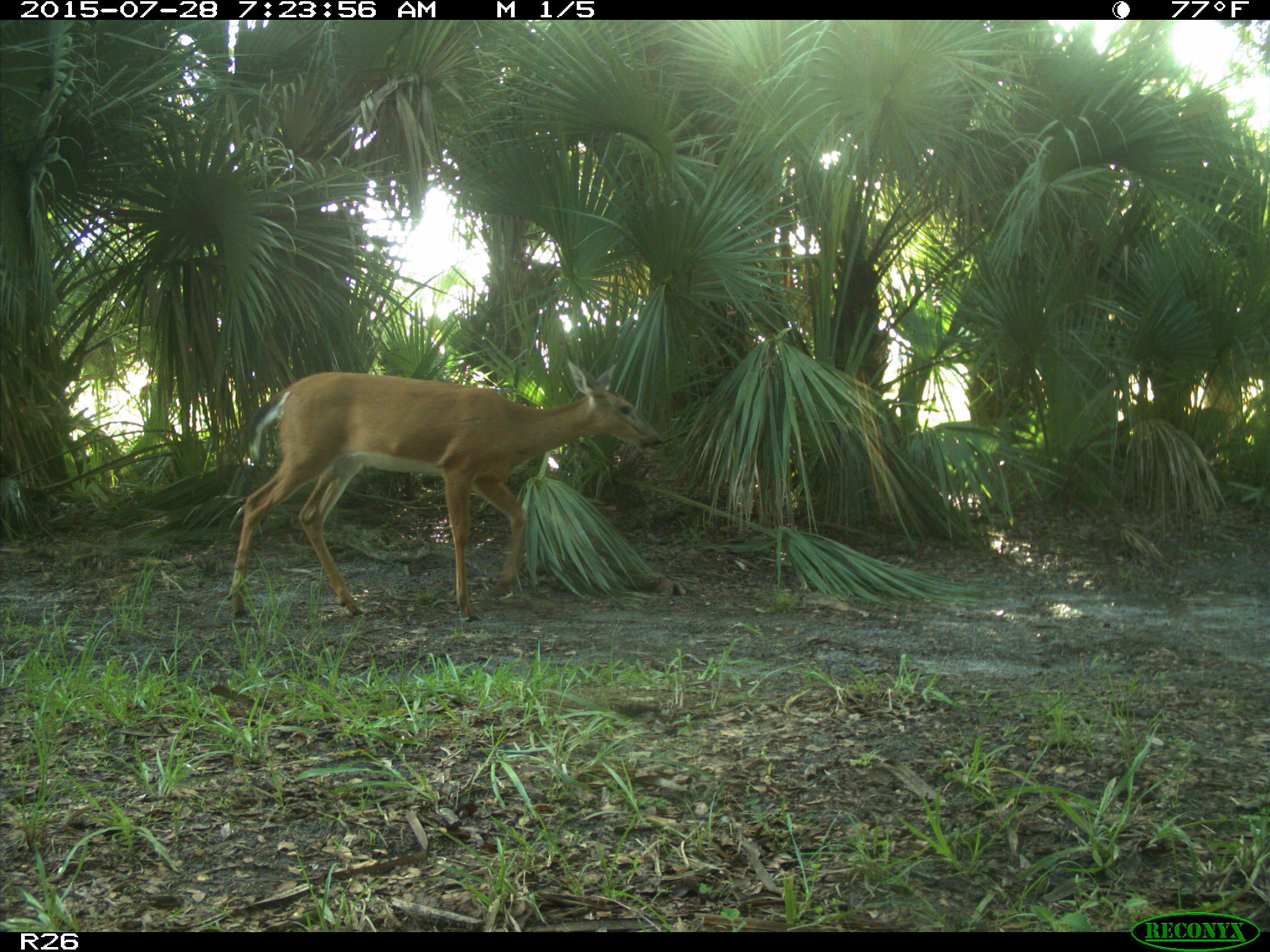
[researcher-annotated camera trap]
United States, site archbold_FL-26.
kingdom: Animalia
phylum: Chordata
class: Mammalia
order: Artiodactyla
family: Cervidae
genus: Odocoileus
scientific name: Odocoileus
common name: deer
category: unidentified deer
Unidentified deer (deer) (Odocoileus).